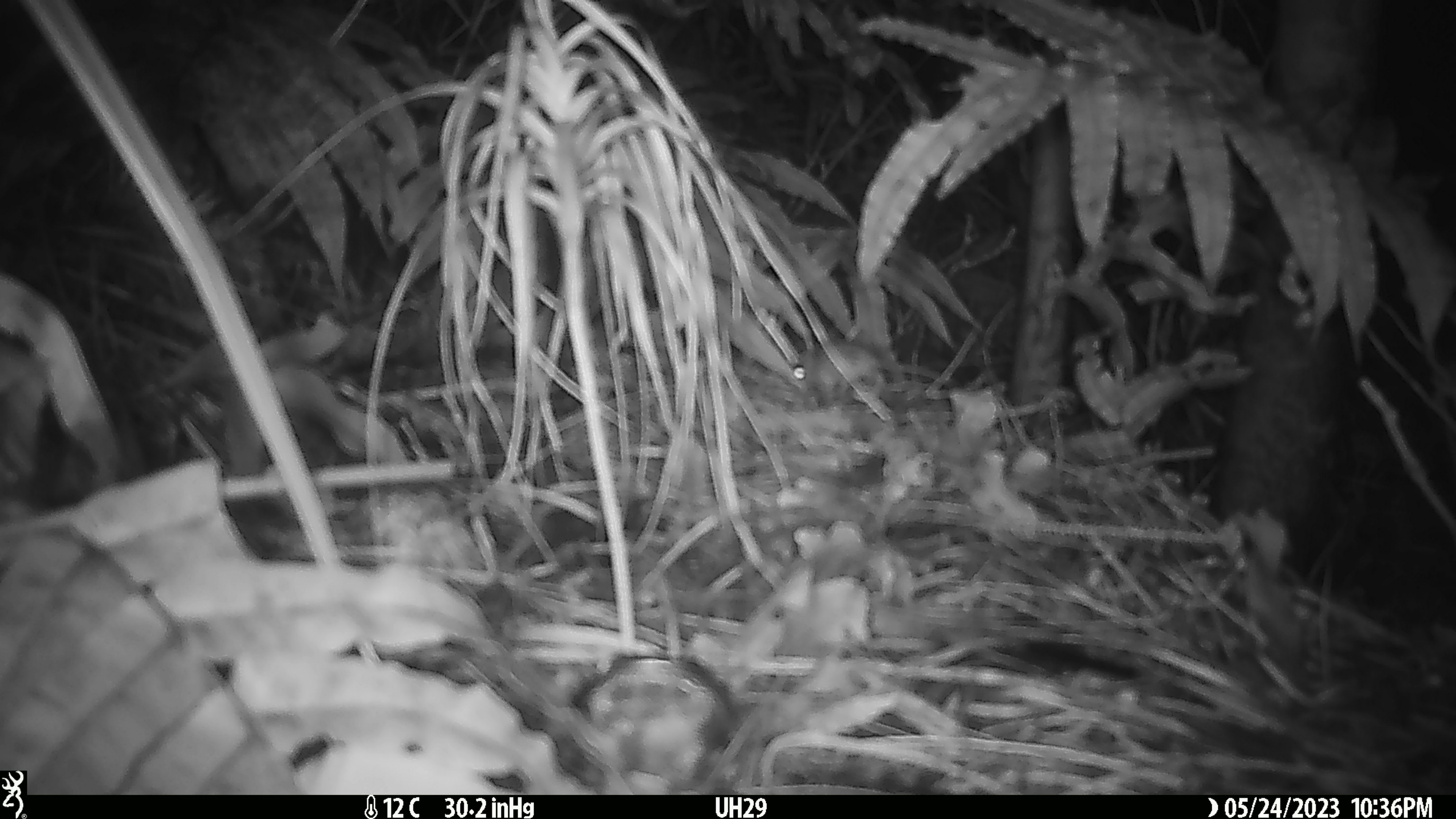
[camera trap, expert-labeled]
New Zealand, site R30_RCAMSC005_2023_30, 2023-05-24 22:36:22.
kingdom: Animalia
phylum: Chordata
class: Mammalia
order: Rodentia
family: Muridae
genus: Mus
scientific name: Mus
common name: mouse